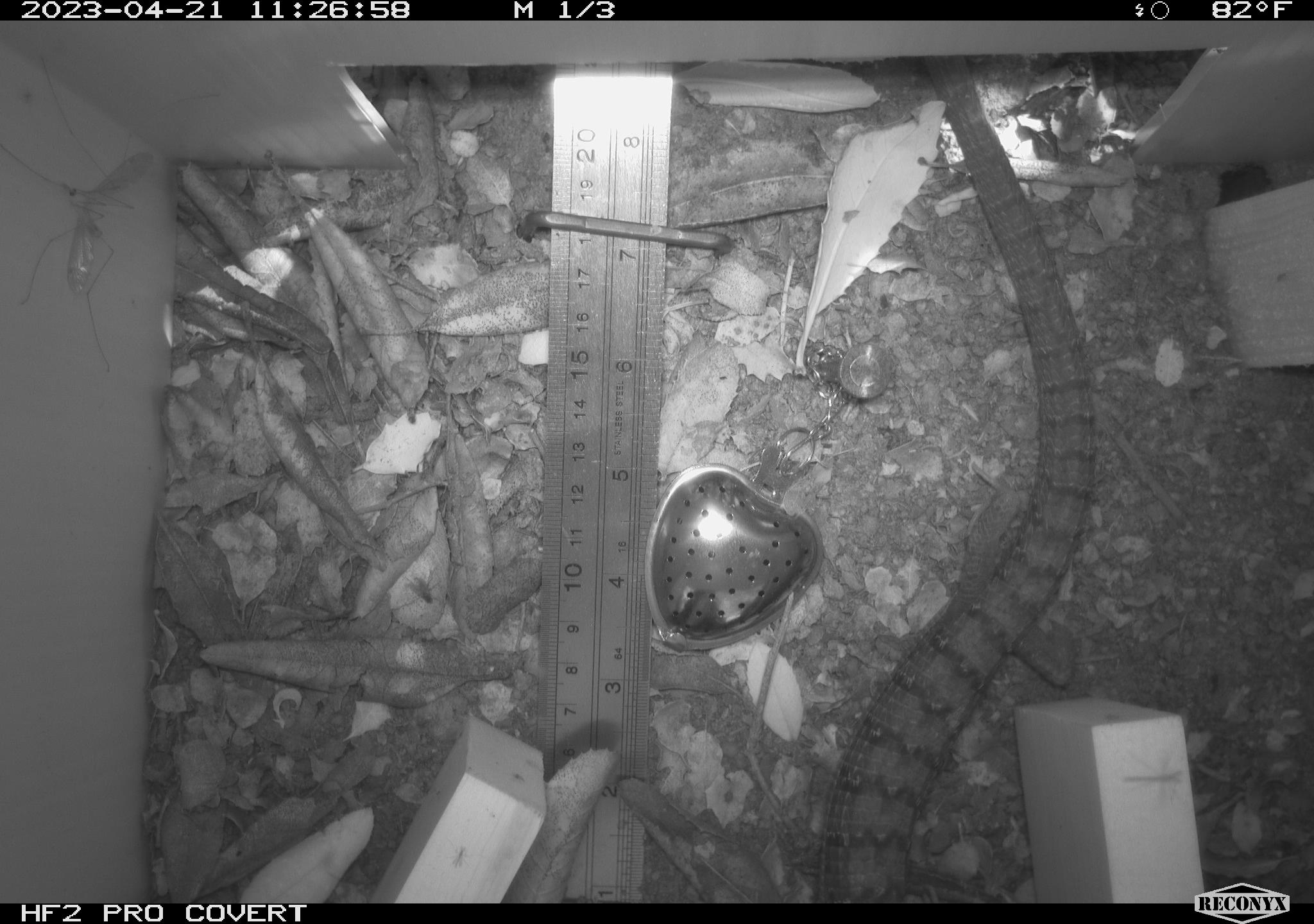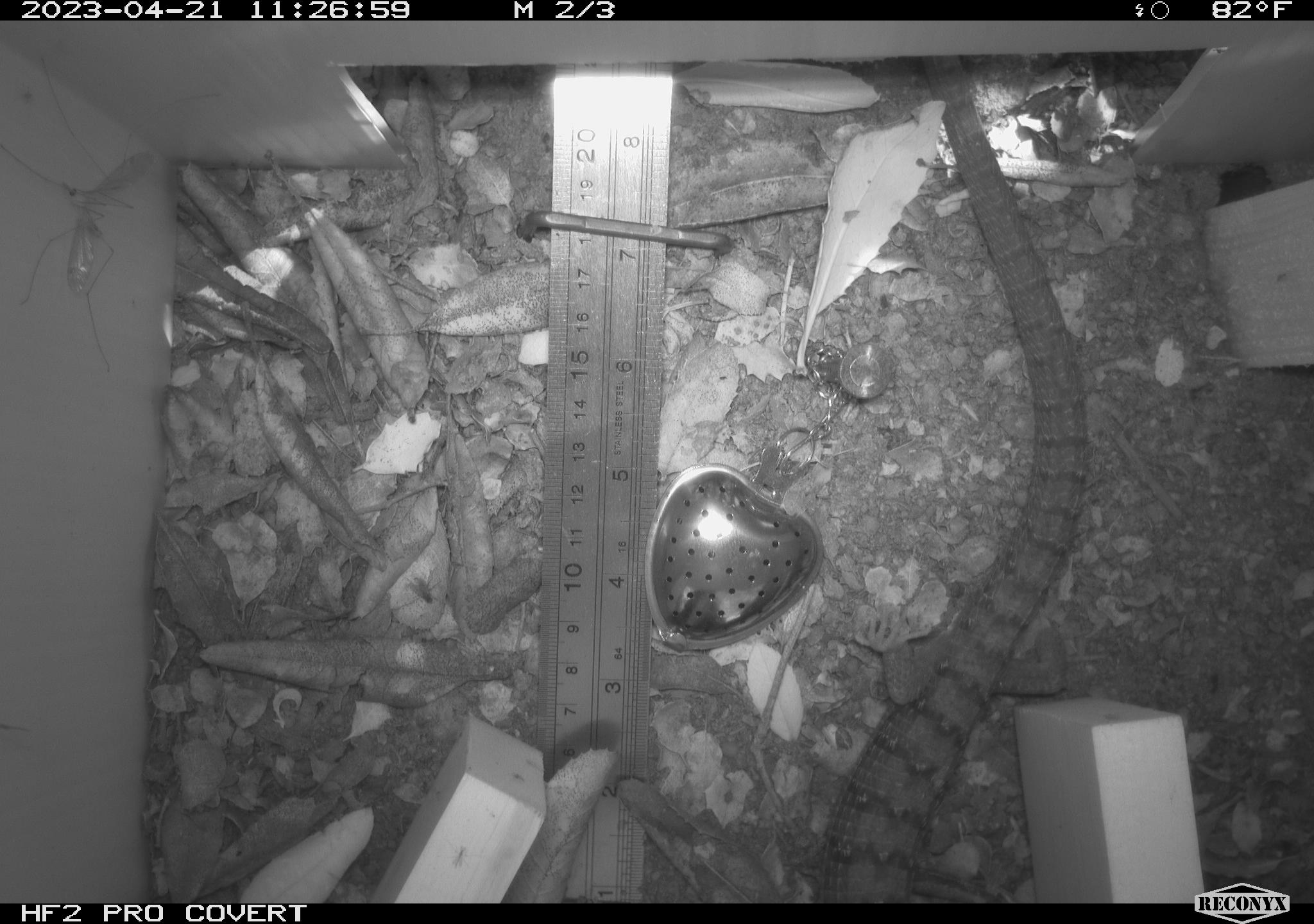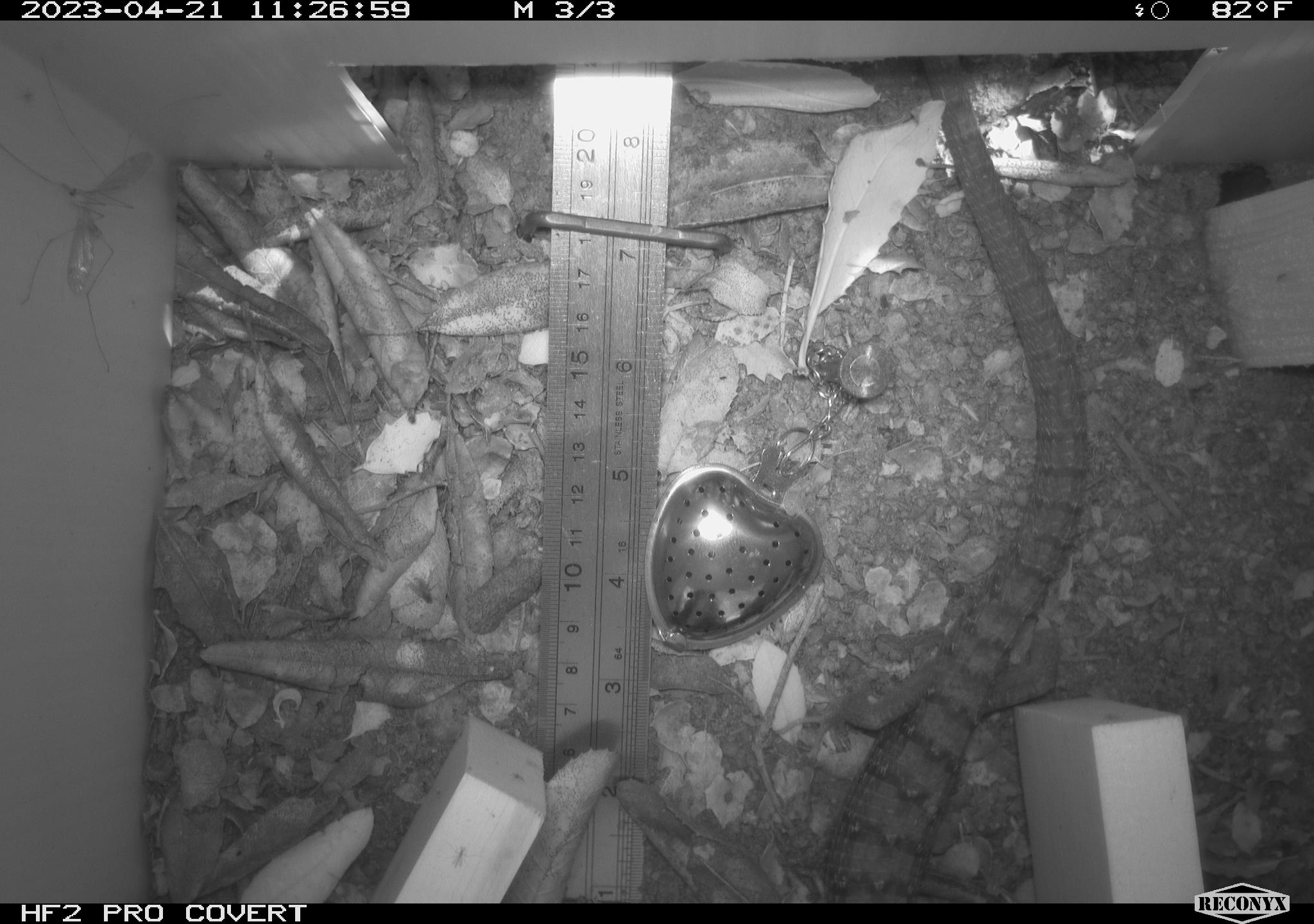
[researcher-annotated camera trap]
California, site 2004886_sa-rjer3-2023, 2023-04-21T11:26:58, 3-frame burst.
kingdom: Animalia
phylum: Chordata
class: Reptilia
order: Squamata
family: Anguidae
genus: Elgaria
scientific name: Elgaria multicarinata webbii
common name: san diego alligator lizard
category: woodland alligator lizard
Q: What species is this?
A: Woodland alligator lizard (san diego alligator lizard) (Elgaria multicarinata webbii).